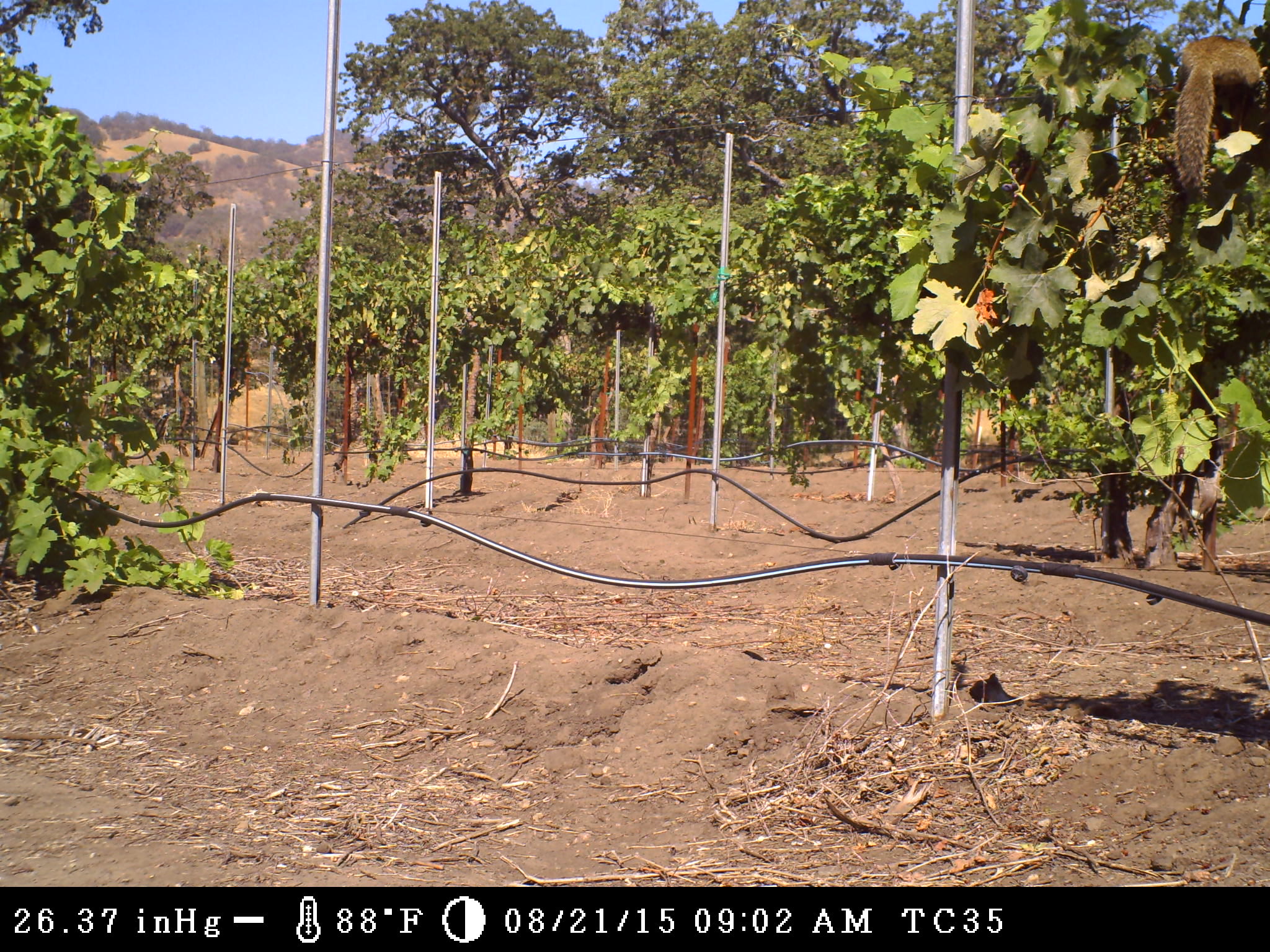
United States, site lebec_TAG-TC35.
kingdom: Animalia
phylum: Chordata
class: Mammalia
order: Rodentia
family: Sciuridae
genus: Otospermophilus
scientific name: Otospermophilus beecheyi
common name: california ground squirrel